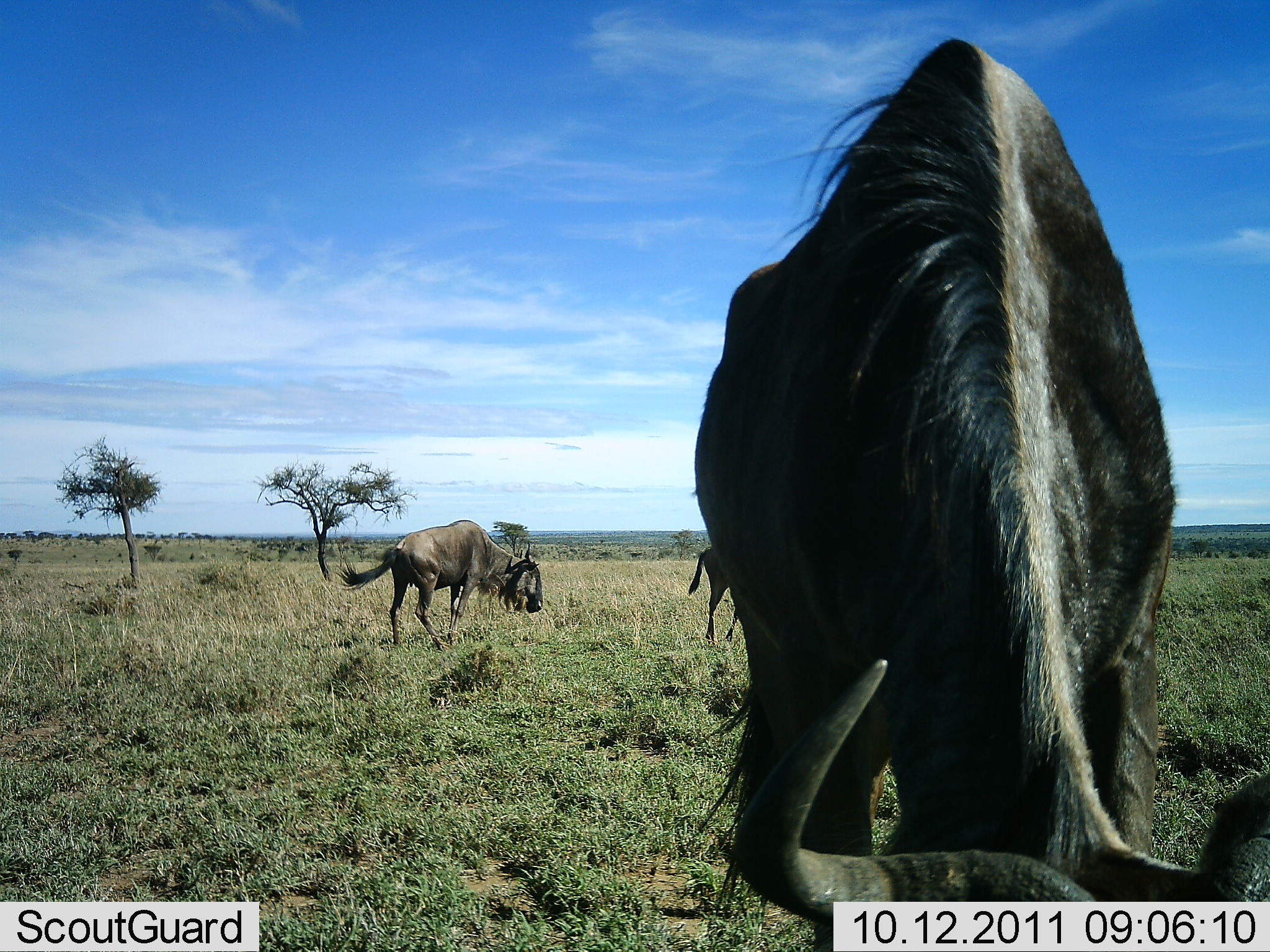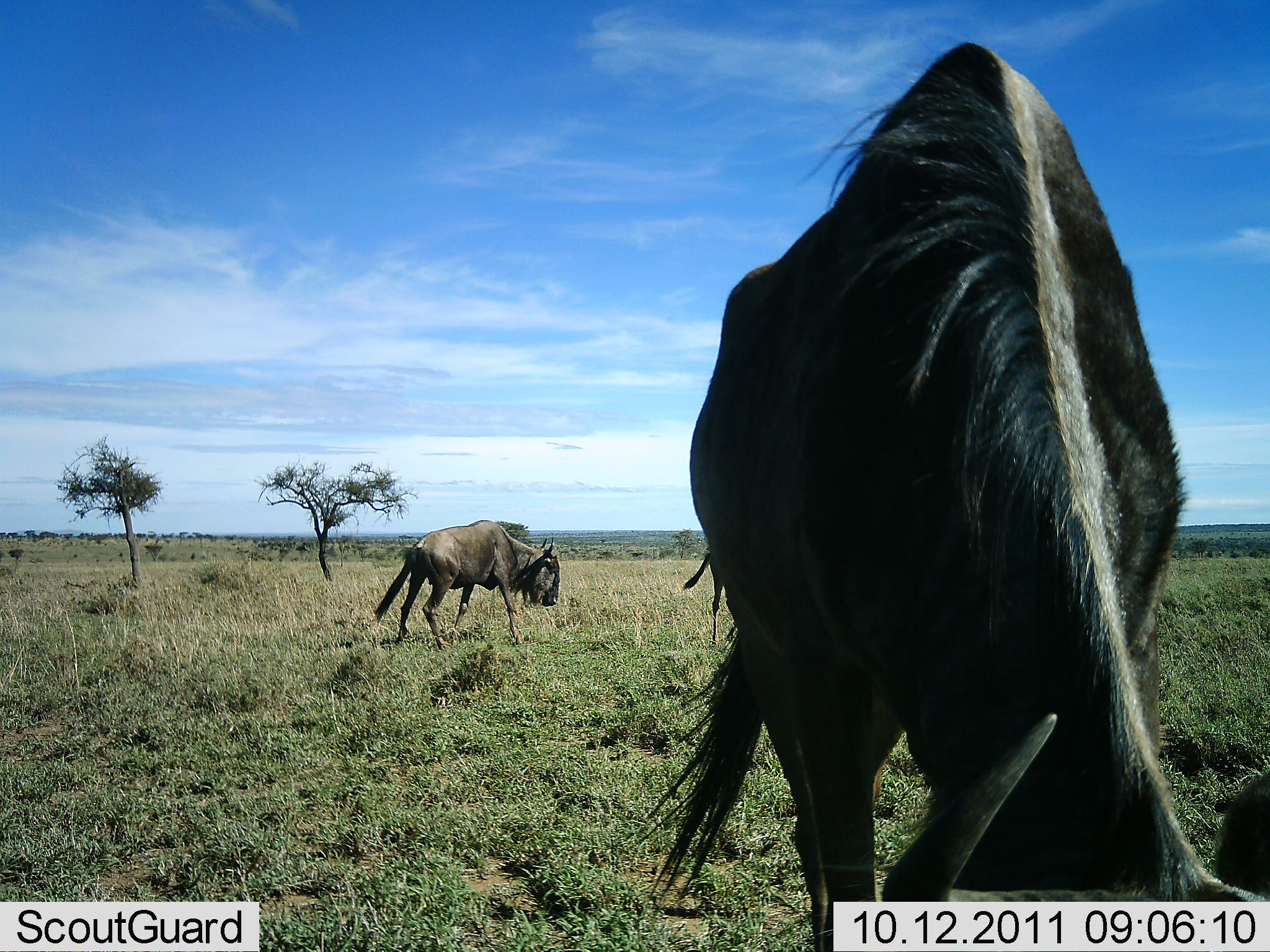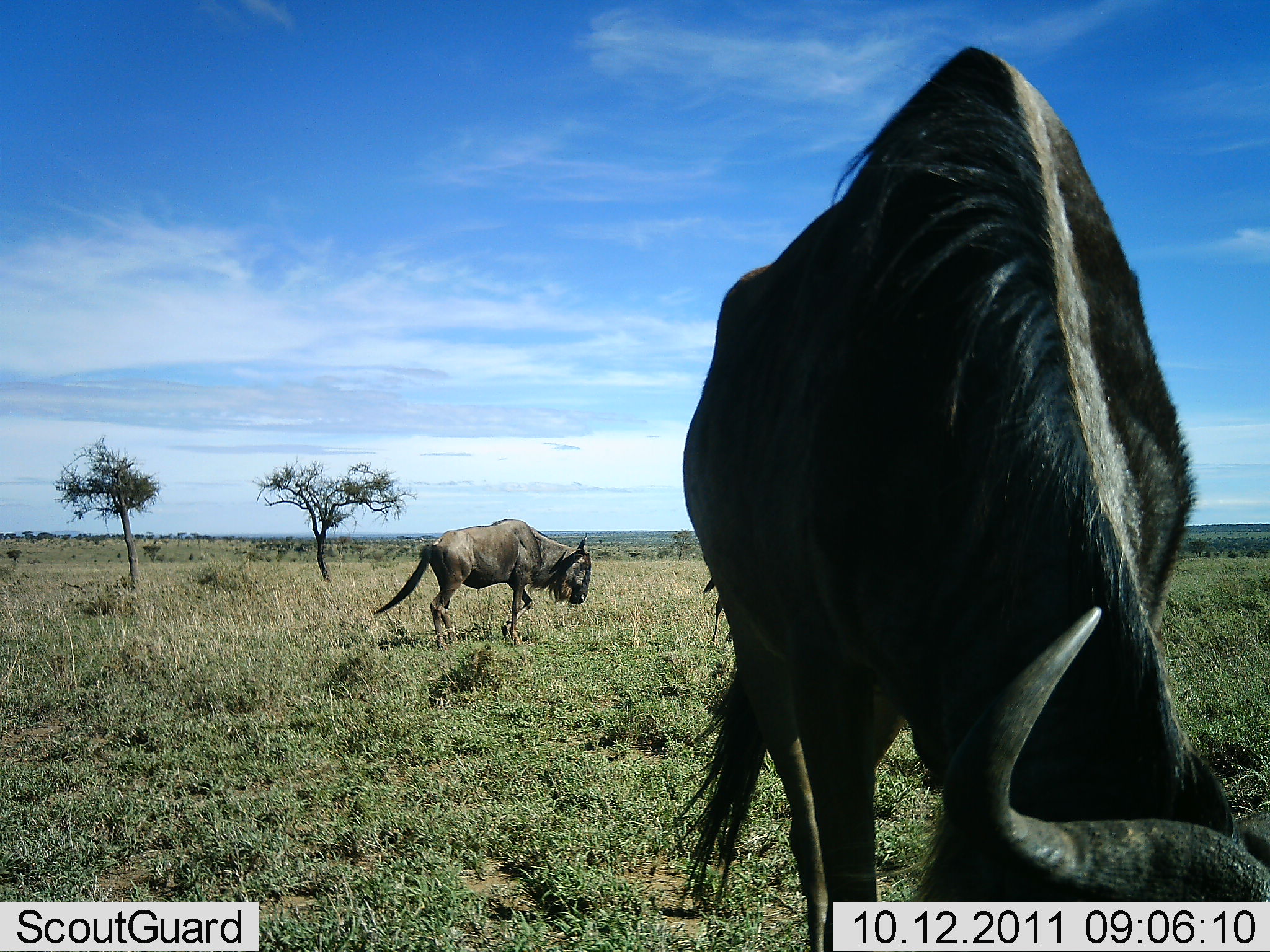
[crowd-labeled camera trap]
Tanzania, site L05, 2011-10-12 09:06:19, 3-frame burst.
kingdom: Animalia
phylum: Chordata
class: Mammalia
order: Artiodactyla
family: Bovidae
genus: Connochaetes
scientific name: Connochaetes taurinus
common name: blue wildebeest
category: wildebeest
Wildebeest (blue wildebeest) (Connochaetes taurinus), count 3. Behavior (volunteer vote fractions): standing 21%, resting 0%, moving 50%, interacting 0%. Young present (vote fraction): 0%. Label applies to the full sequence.